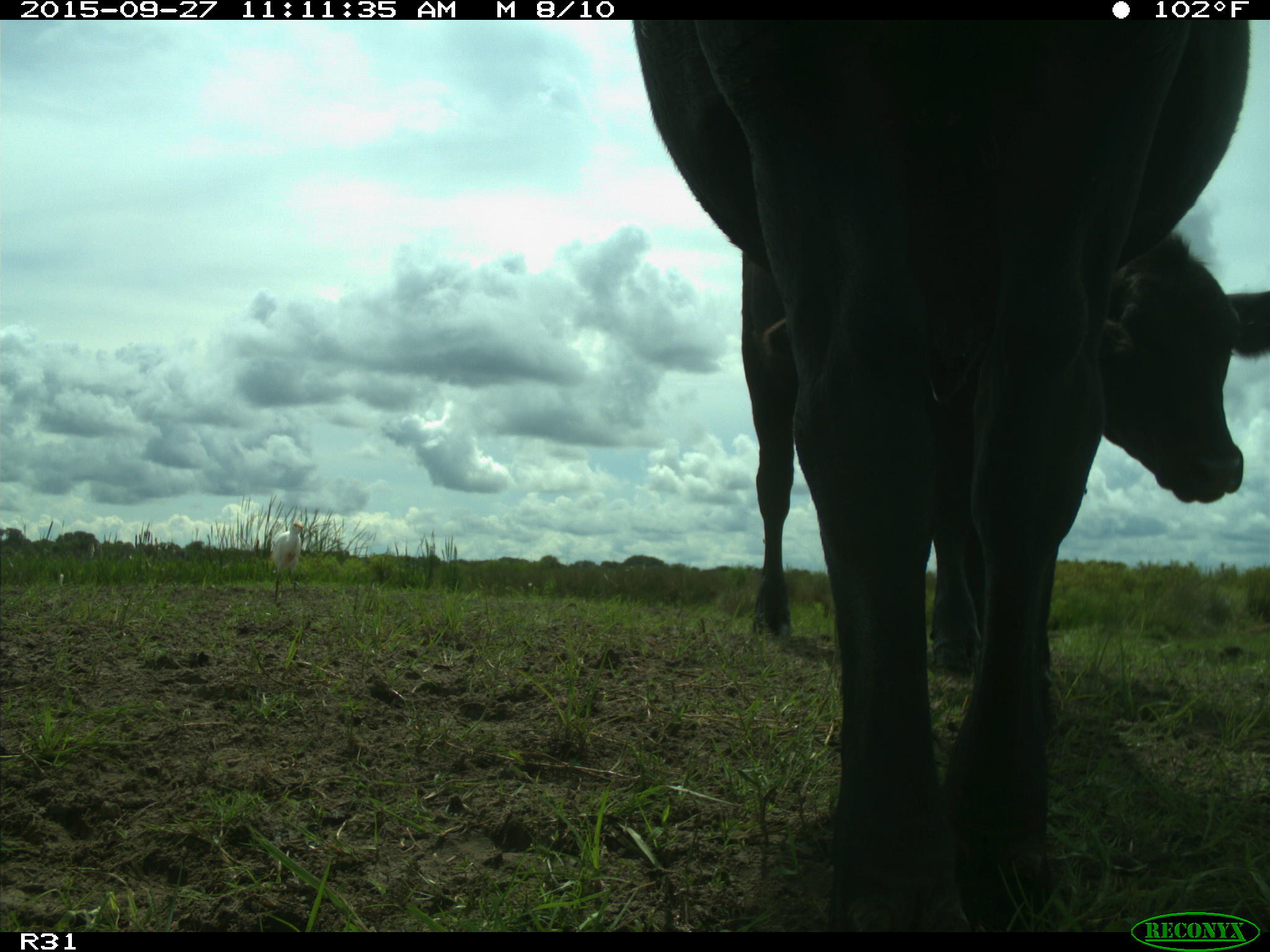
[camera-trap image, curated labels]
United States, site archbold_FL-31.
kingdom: Animalia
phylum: Chordata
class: Mammalia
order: Artiodactyla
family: Bovidae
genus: Bos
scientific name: Bos taurus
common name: domestic cow